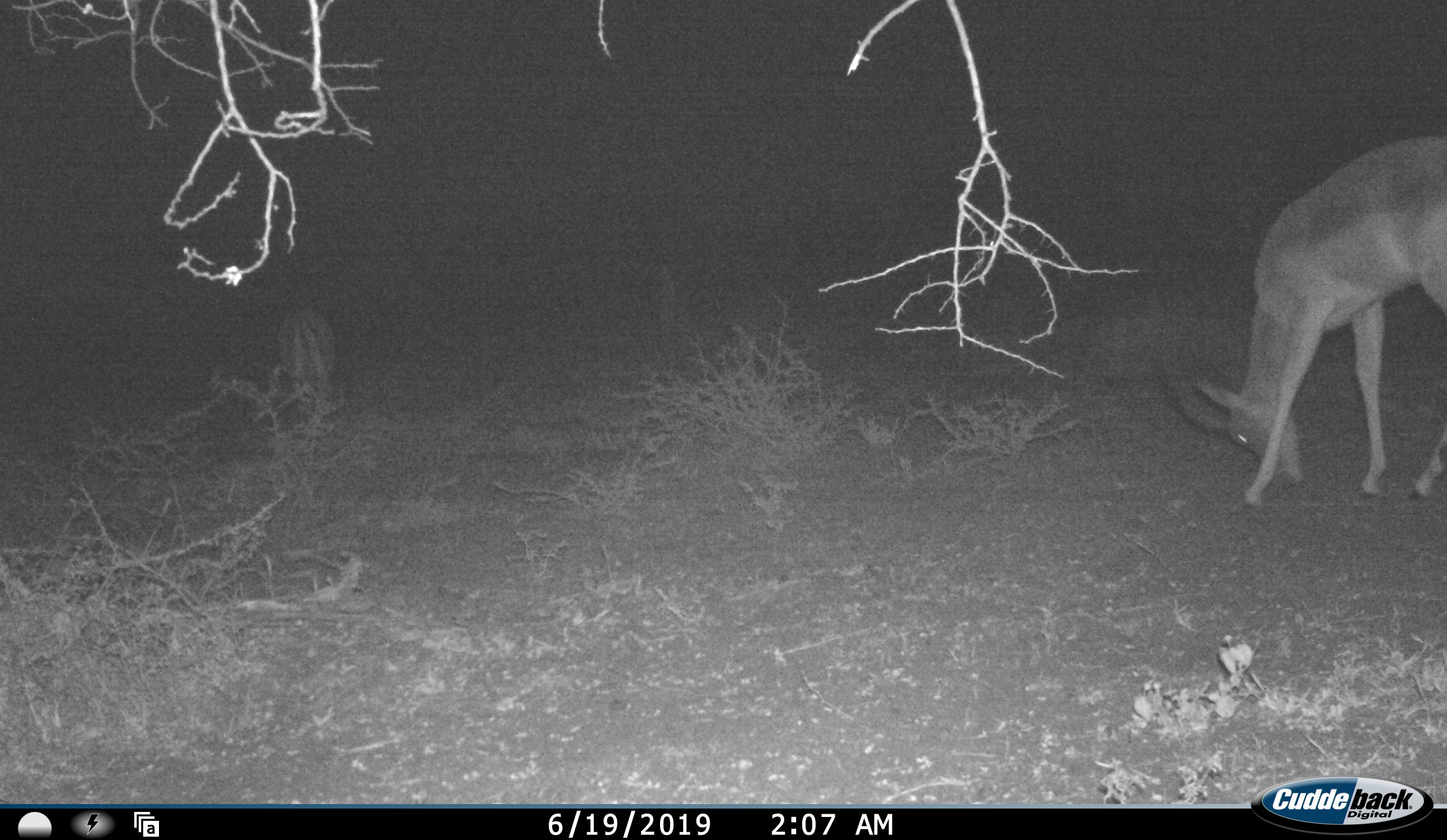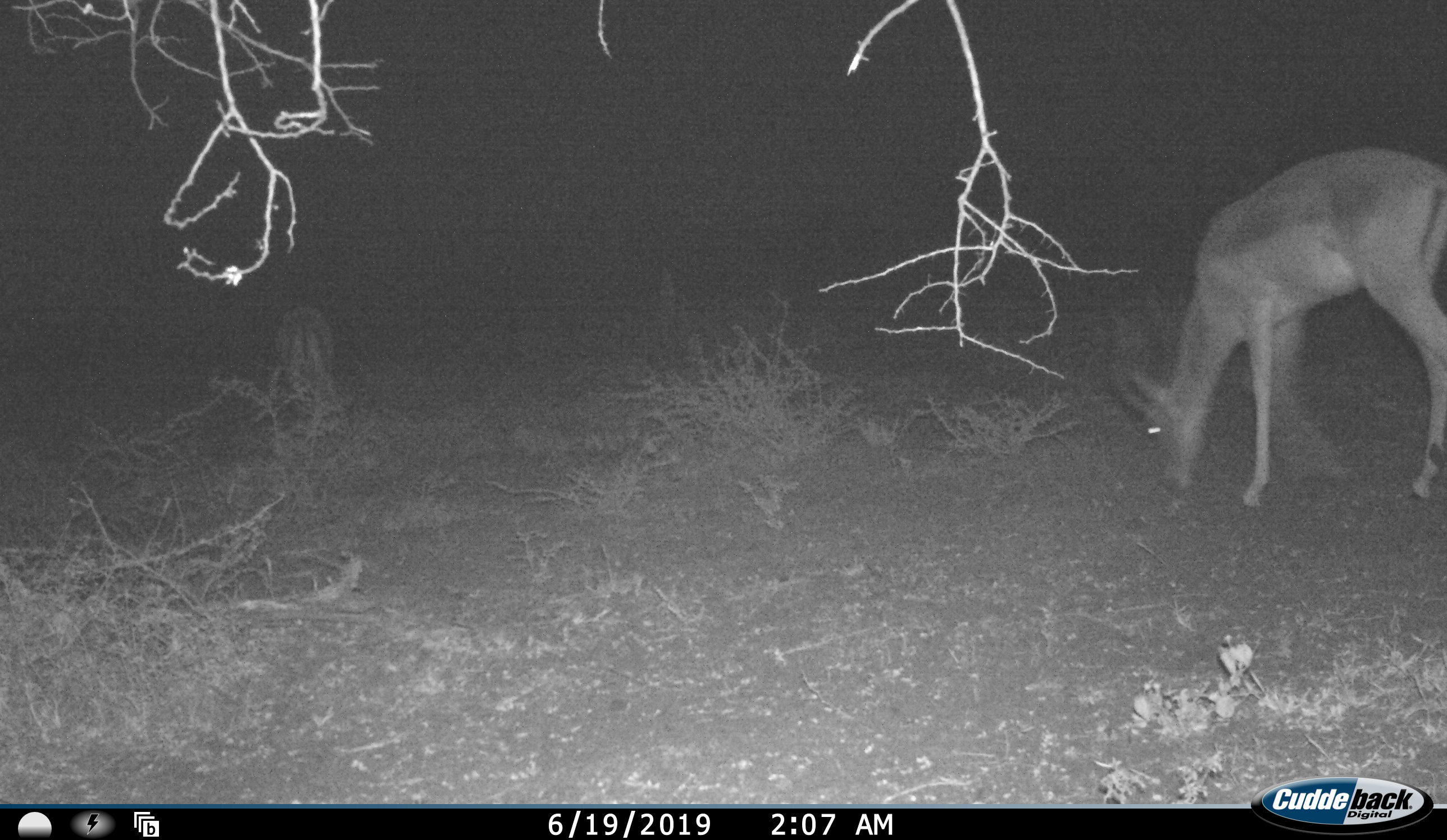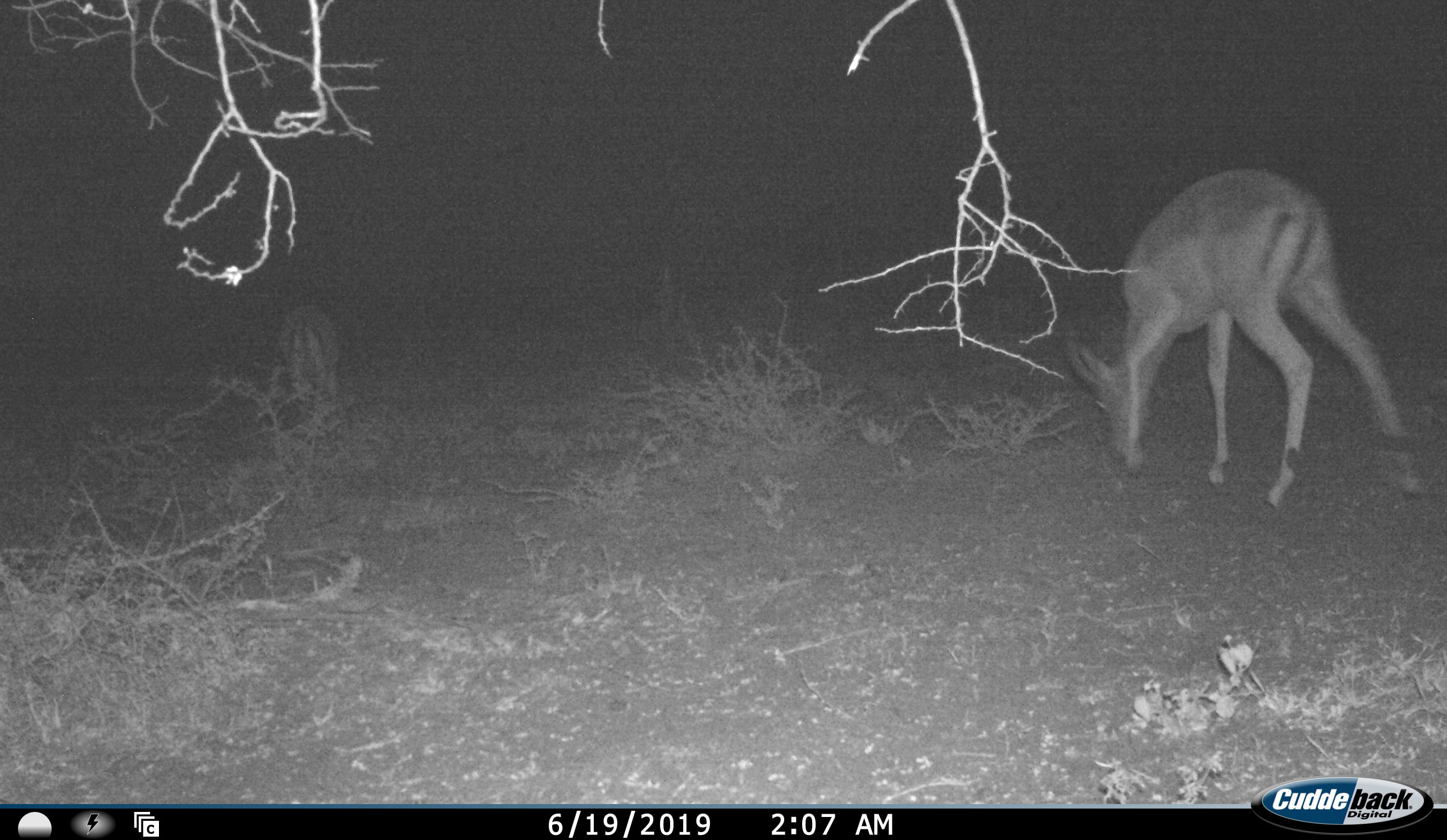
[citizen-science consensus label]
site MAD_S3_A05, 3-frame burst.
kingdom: Animalia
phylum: Chordata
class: Mammalia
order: Artiodactyla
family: Bovidae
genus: Aepyceros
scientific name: Aepyceros melampus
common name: impala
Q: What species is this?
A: Impala (Aepyceros melampus).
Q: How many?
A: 2.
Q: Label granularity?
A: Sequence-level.